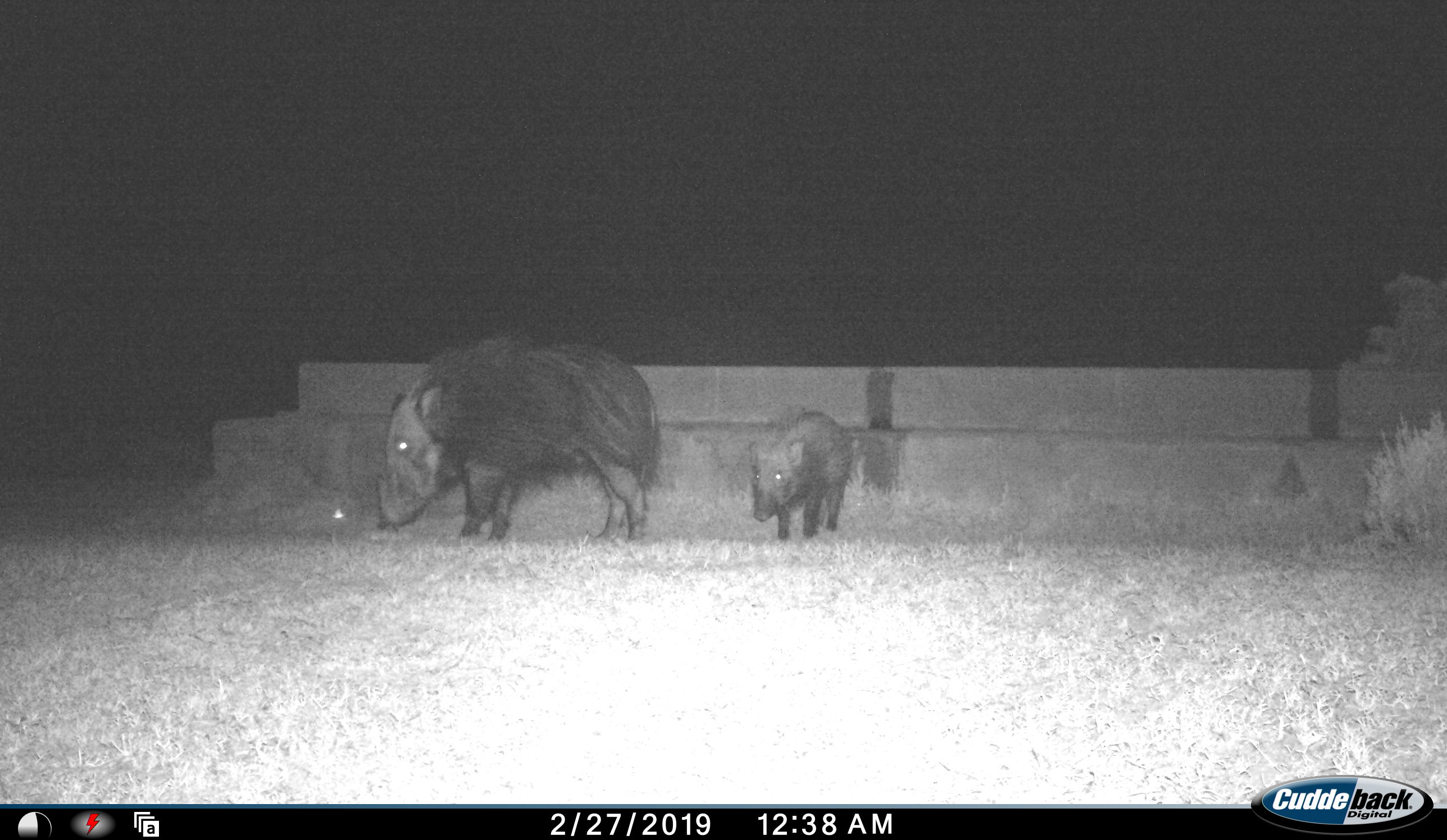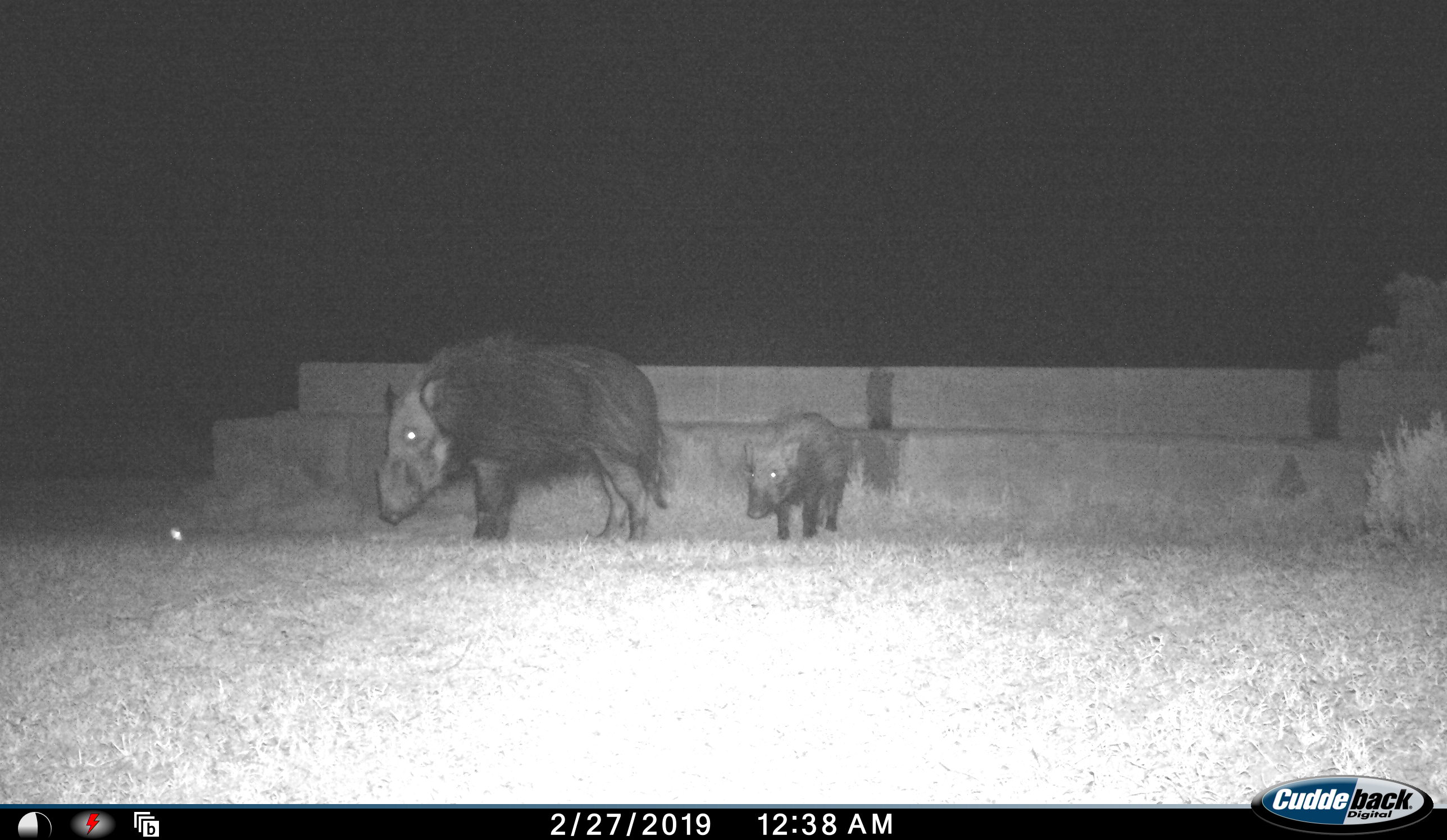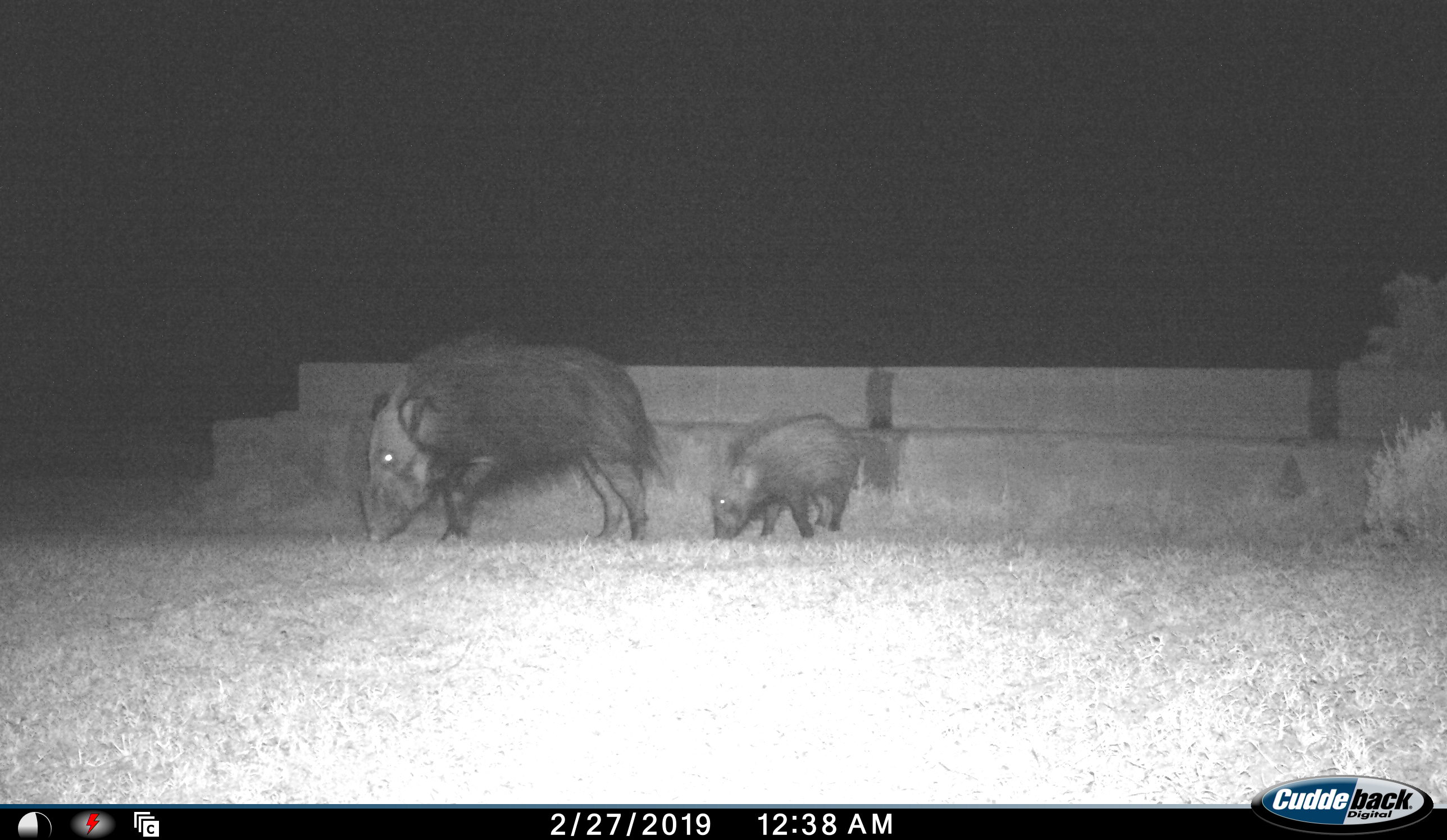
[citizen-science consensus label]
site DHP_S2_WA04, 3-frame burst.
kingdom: Animalia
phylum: Chordata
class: Mammalia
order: Artiodactyla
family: Suidae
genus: Potamochoerus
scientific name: Potamochoerus larvatus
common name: bushpig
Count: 2.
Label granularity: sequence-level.